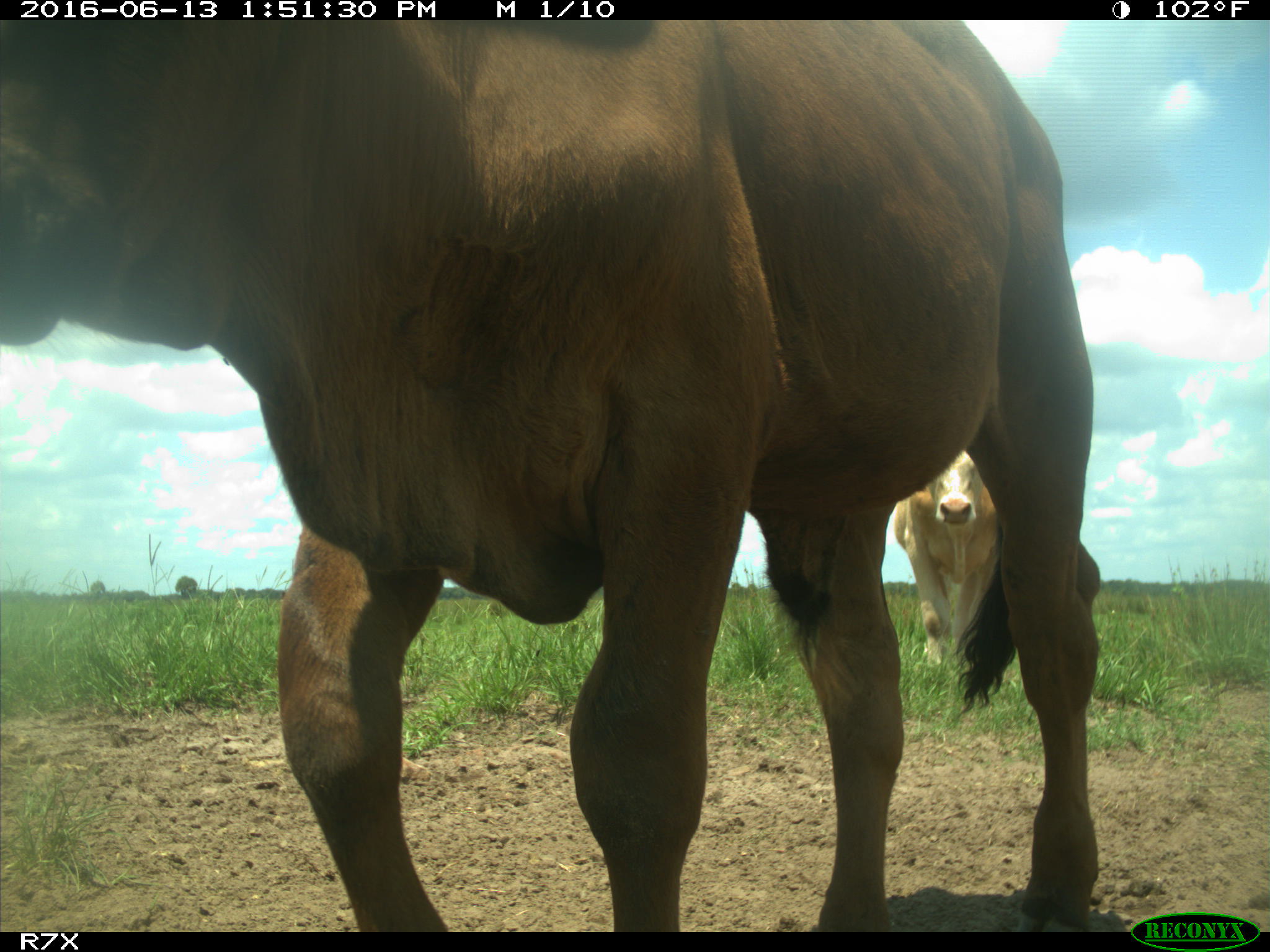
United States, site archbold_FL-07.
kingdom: Animalia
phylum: Chordata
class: Mammalia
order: Artiodactyla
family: Bovidae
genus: Bos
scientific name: Bos taurus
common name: domestic cow